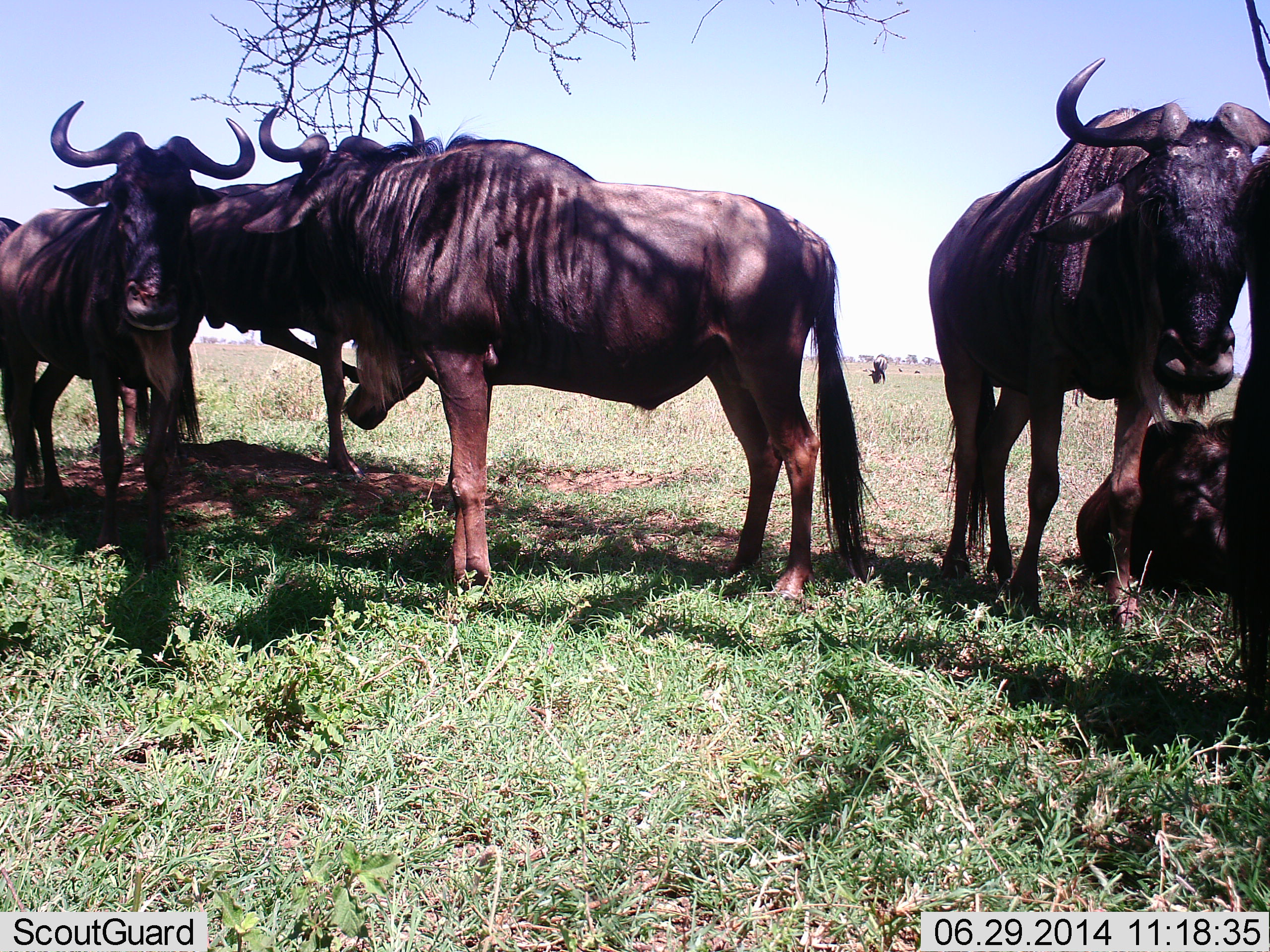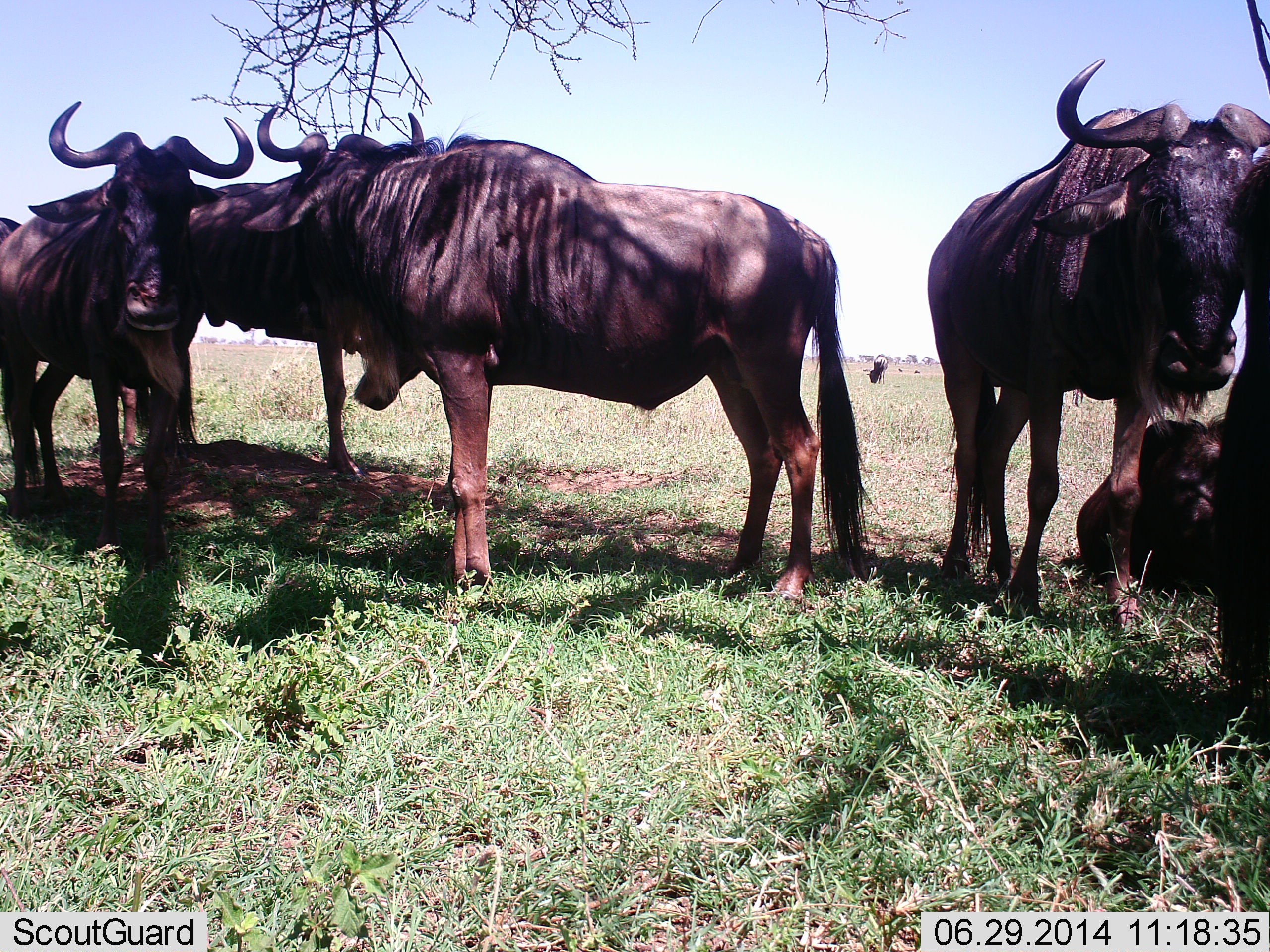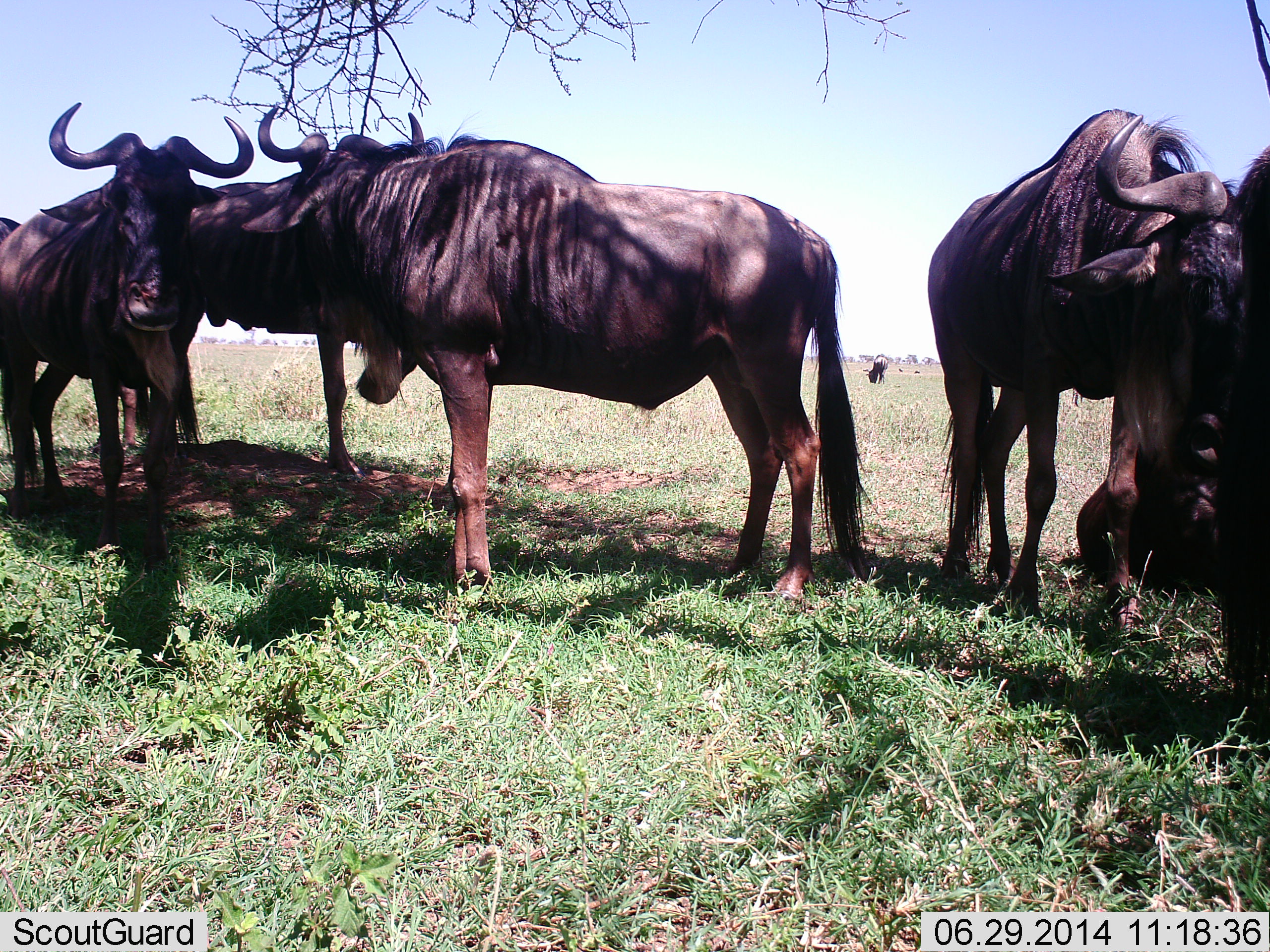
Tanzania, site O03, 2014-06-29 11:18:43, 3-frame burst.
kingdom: Animalia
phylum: Chordata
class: Mammalia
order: Artiodactyla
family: Bovidae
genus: Connochaetes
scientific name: Connochaetes taurinus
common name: blue wildebeest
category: wildebeest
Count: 6.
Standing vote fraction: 83%.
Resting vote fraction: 70%.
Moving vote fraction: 2%.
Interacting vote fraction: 17%.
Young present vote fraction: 4%.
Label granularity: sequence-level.